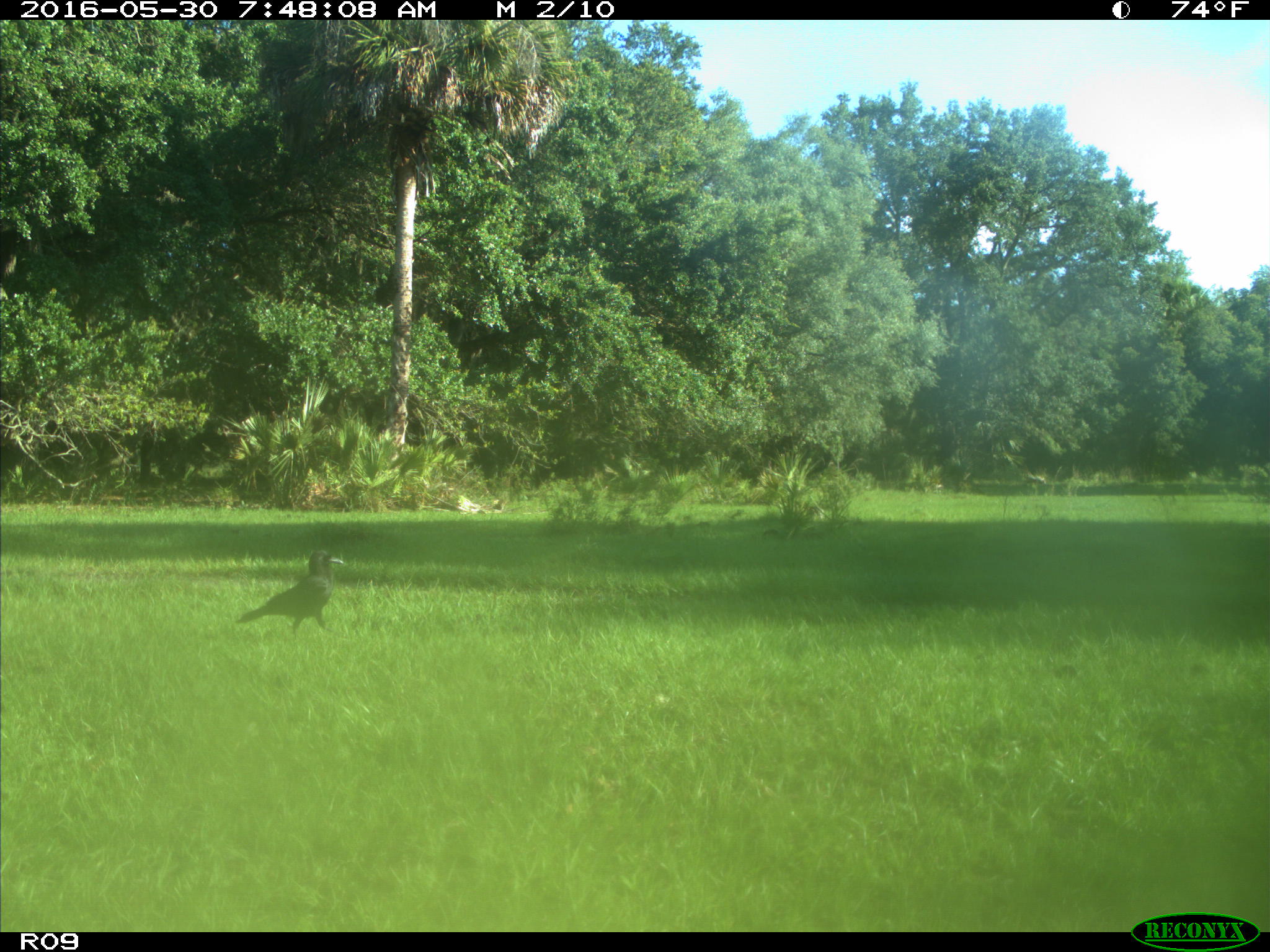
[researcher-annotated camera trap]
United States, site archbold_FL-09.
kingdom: Animalia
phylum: Chordata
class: Aves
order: Passeriformes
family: Corvidae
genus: Corvus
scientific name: Corvus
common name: crows and ravens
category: unidentified corvus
Unidentified corvus (crows and ravens) (Corvus).